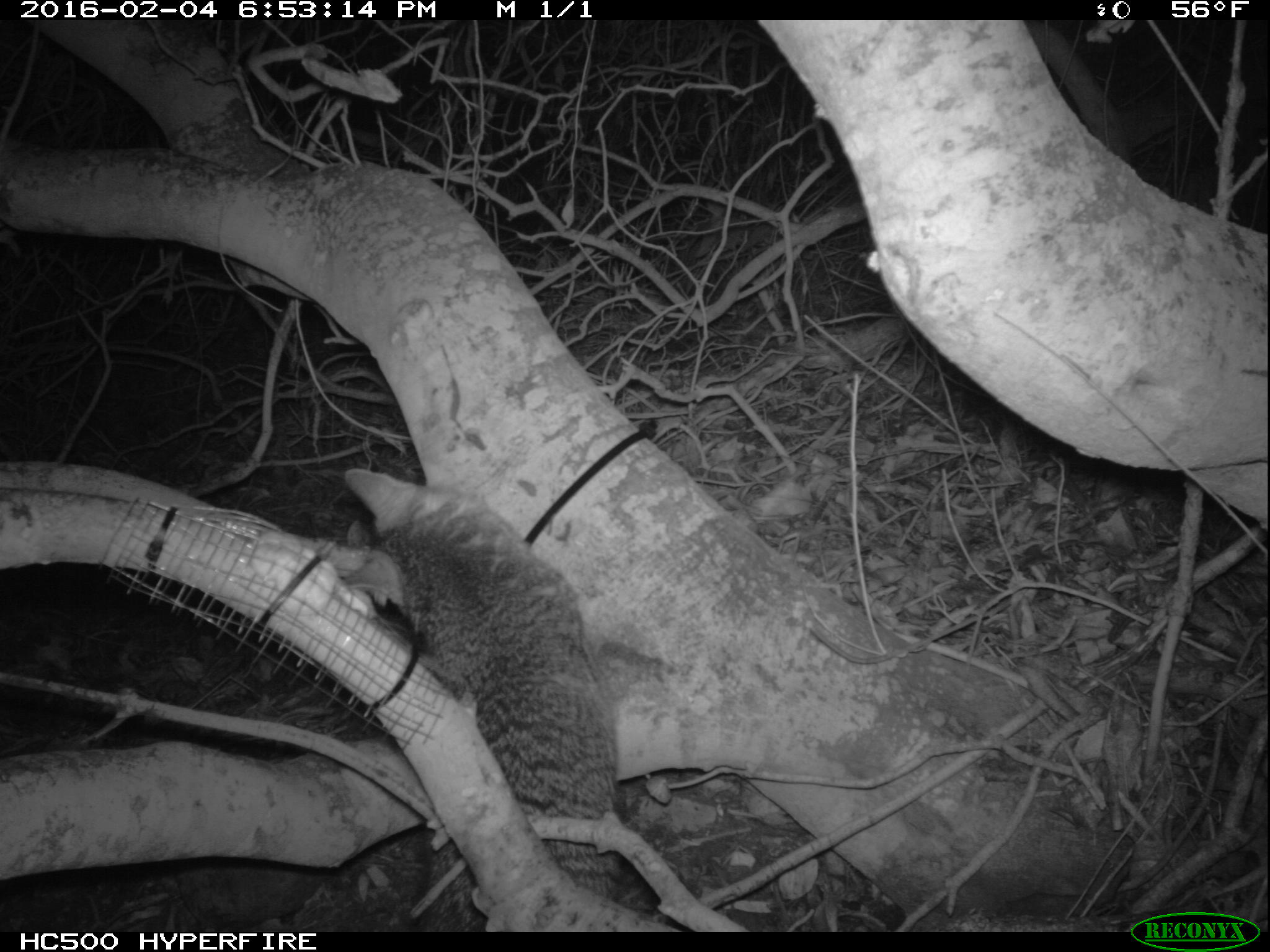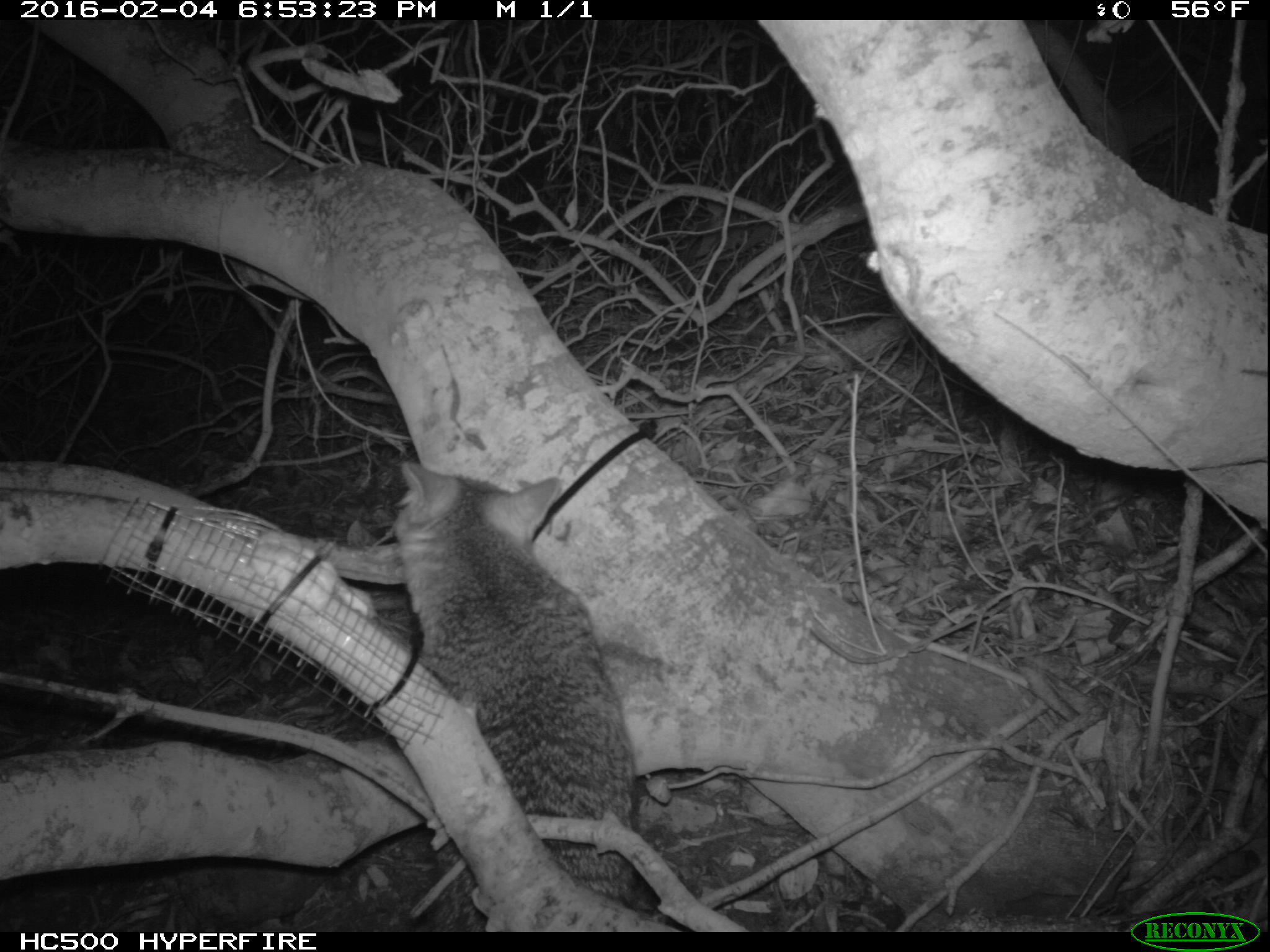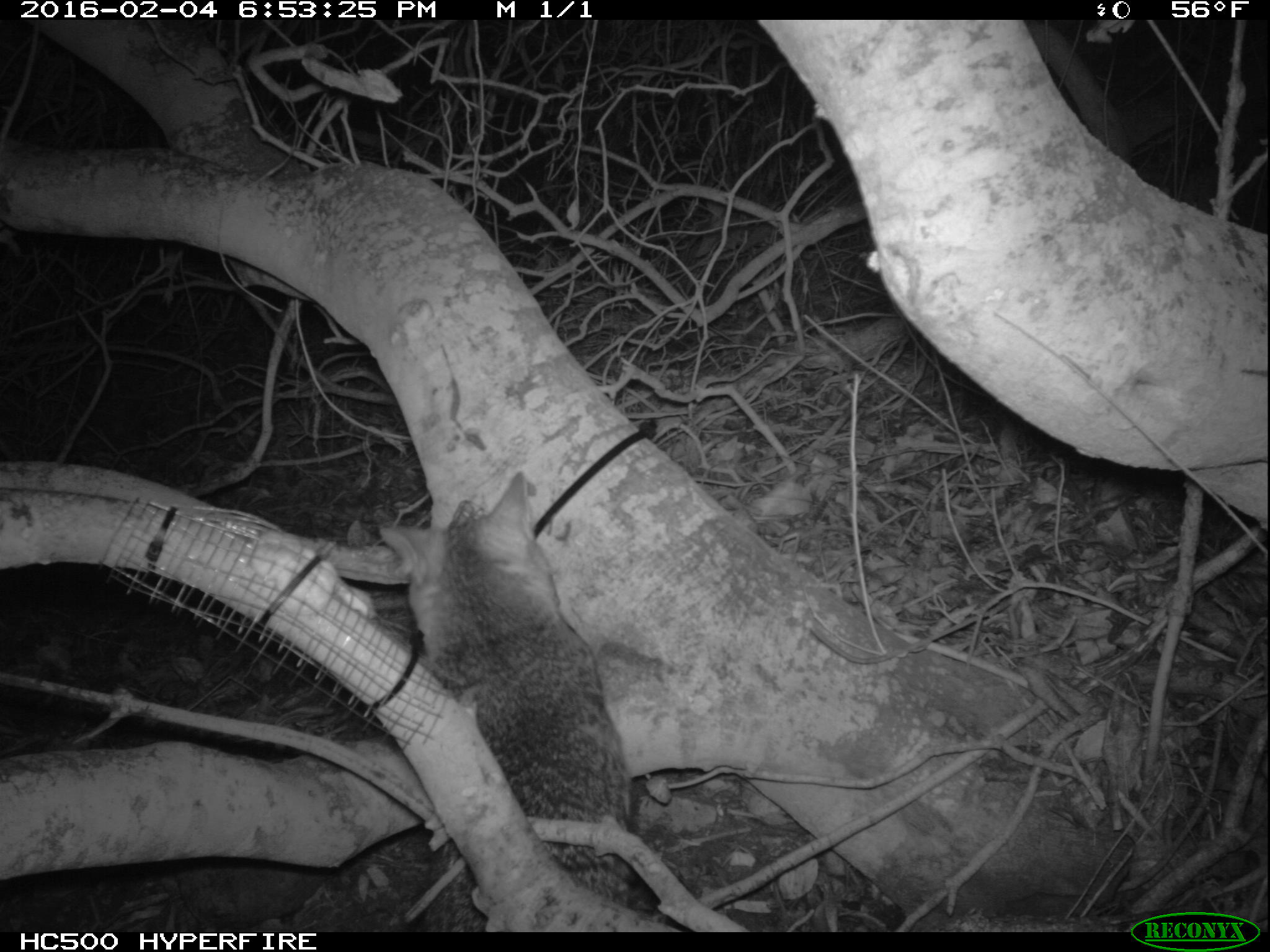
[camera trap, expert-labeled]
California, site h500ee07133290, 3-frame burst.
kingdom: Animalia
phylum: Chordata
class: Mammalia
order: Carnivora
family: Canidae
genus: Urocyon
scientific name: Urocyon littoralis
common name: island fox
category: fox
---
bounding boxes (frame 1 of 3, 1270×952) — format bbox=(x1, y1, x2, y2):
fox: bbox=(339, 480, 668, 930)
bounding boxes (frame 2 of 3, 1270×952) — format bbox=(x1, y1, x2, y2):
fox: bbox=(389, 459, 646, 931)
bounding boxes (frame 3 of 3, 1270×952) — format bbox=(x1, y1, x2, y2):
fox: bbox=(378, 471, 625, 930)